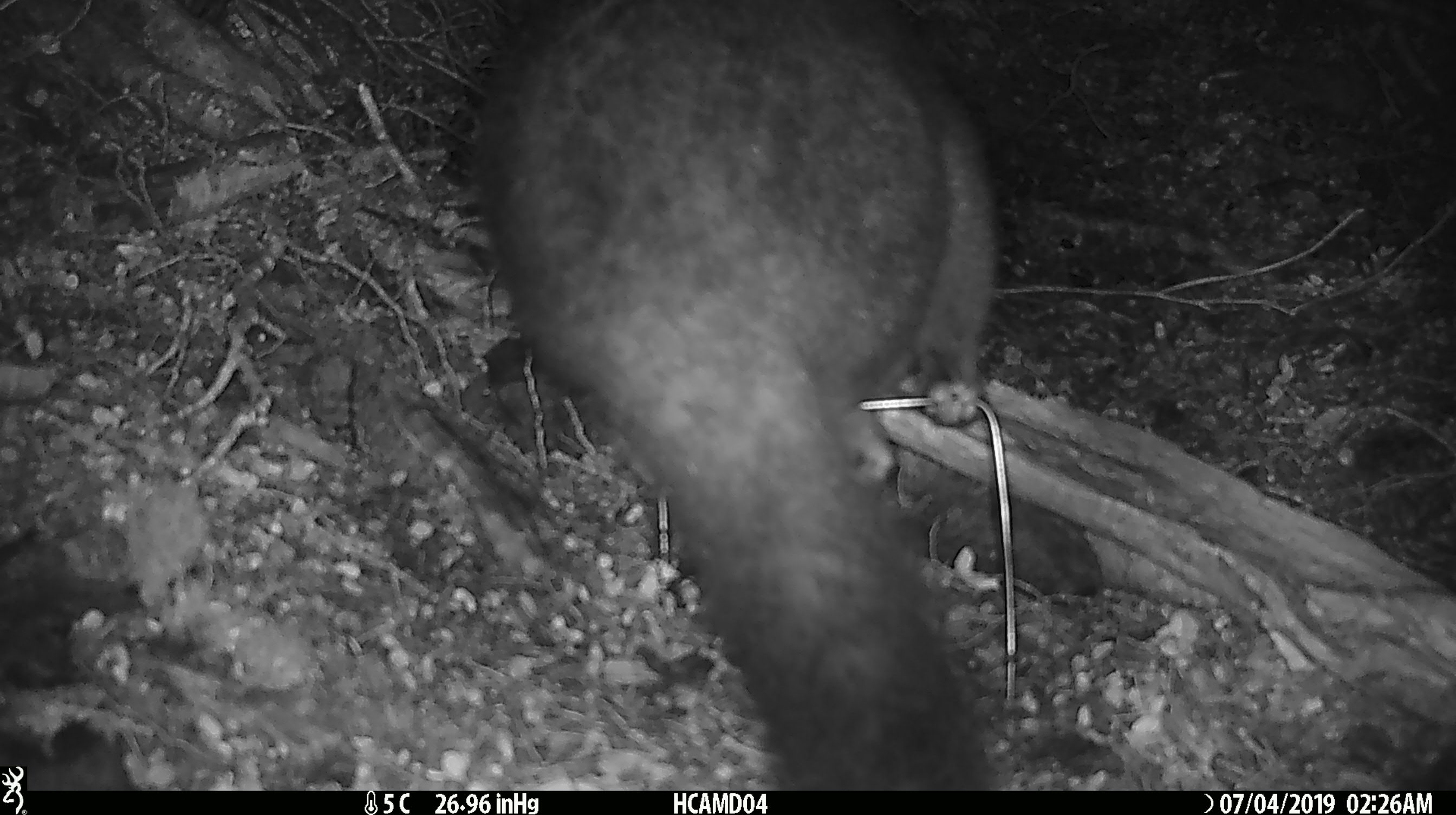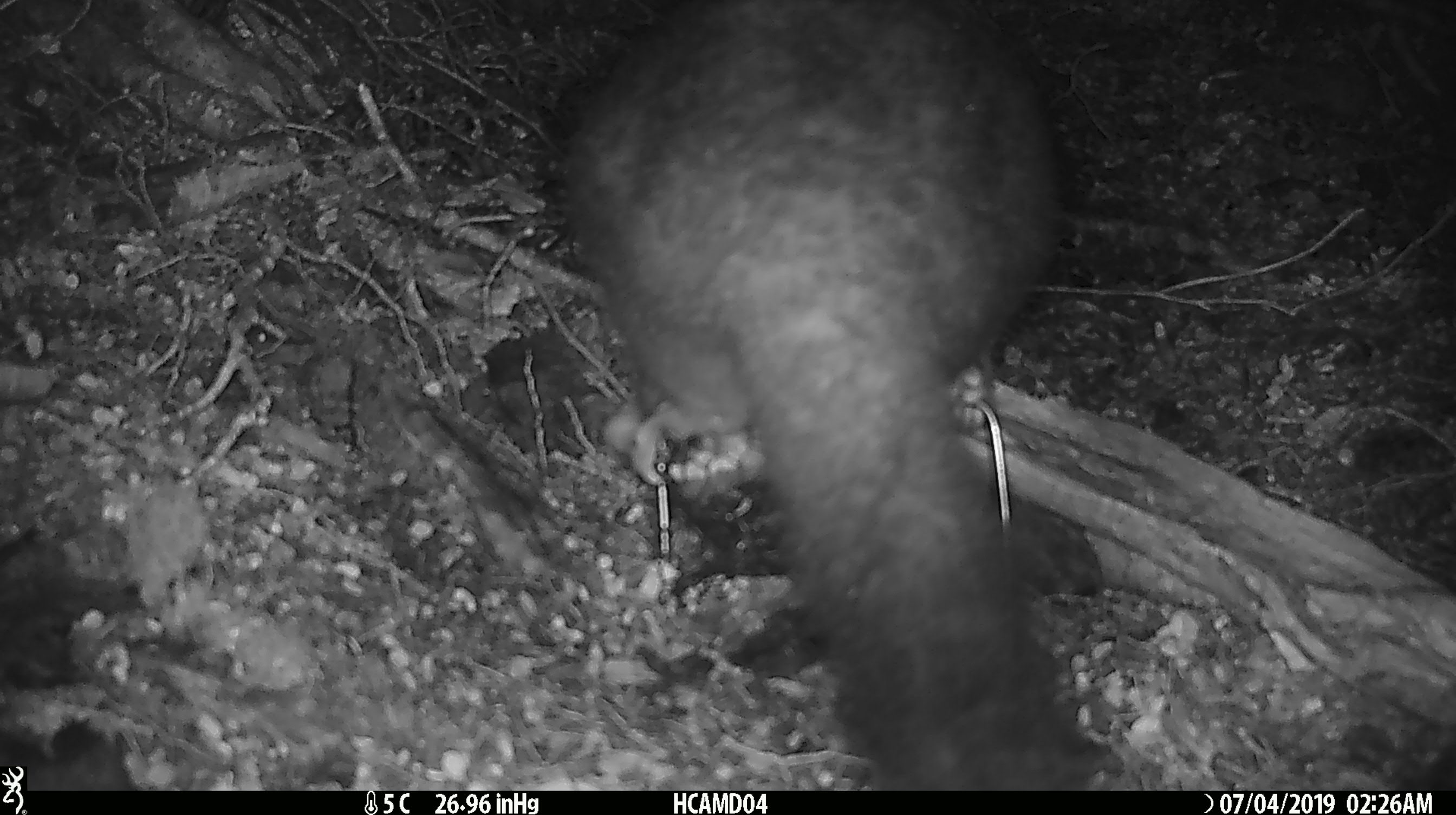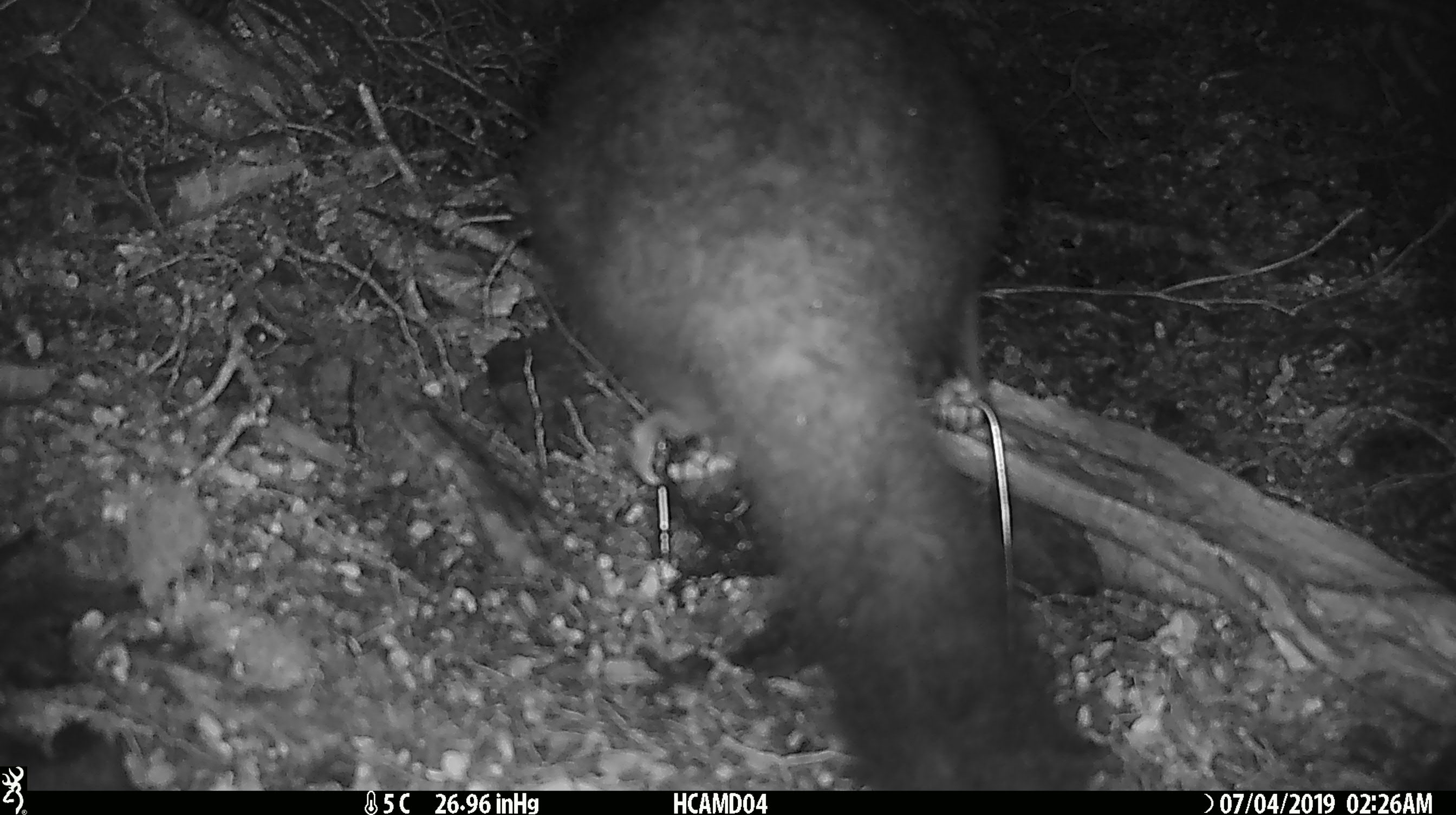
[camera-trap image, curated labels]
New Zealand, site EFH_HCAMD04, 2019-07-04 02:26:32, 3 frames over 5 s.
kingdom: Animalia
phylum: Chordata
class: Mammalia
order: Diprotodontia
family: Phalangeridae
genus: Trichosurus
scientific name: Trichosurus vulpecula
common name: common brushtail possum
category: possum